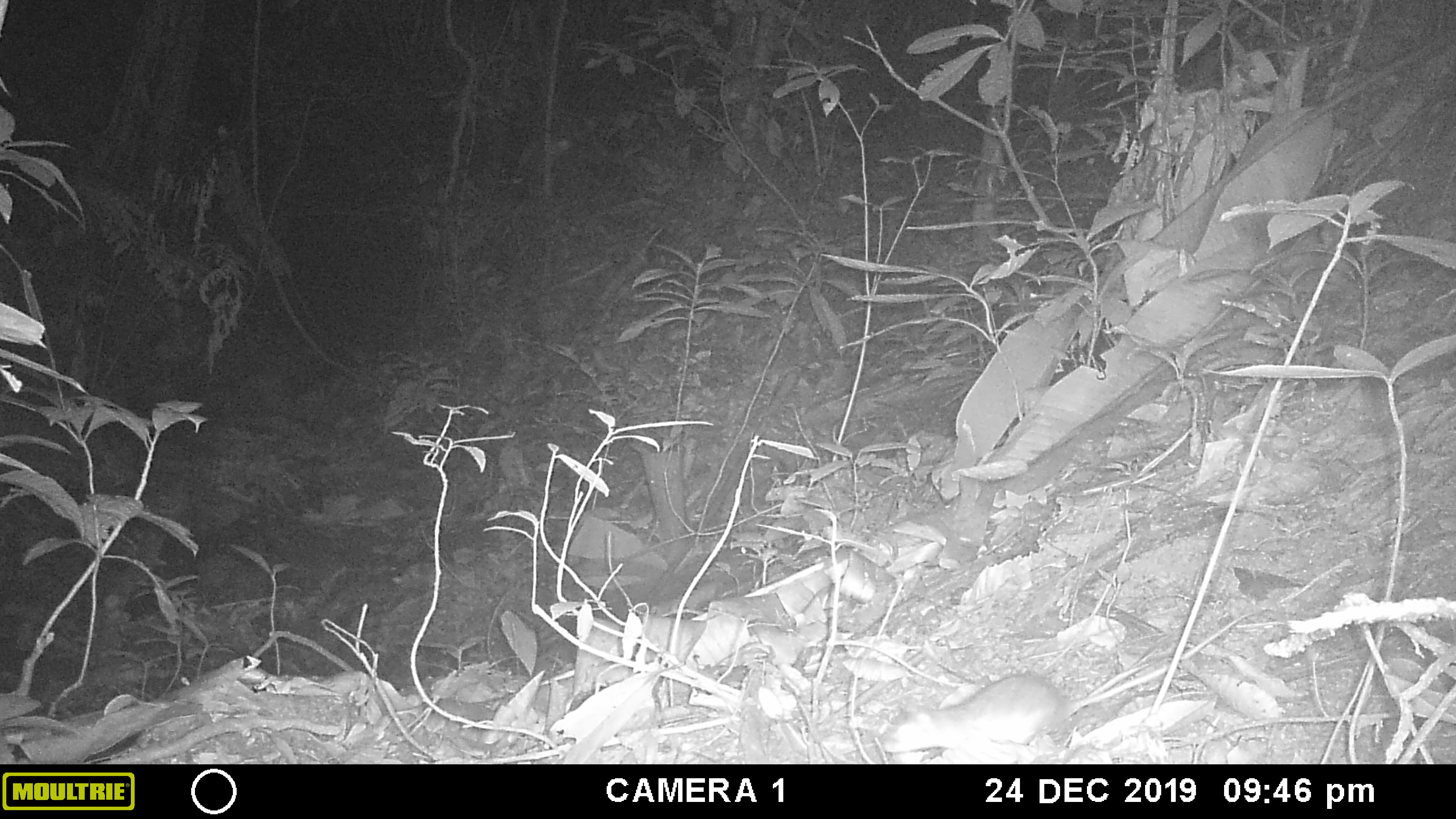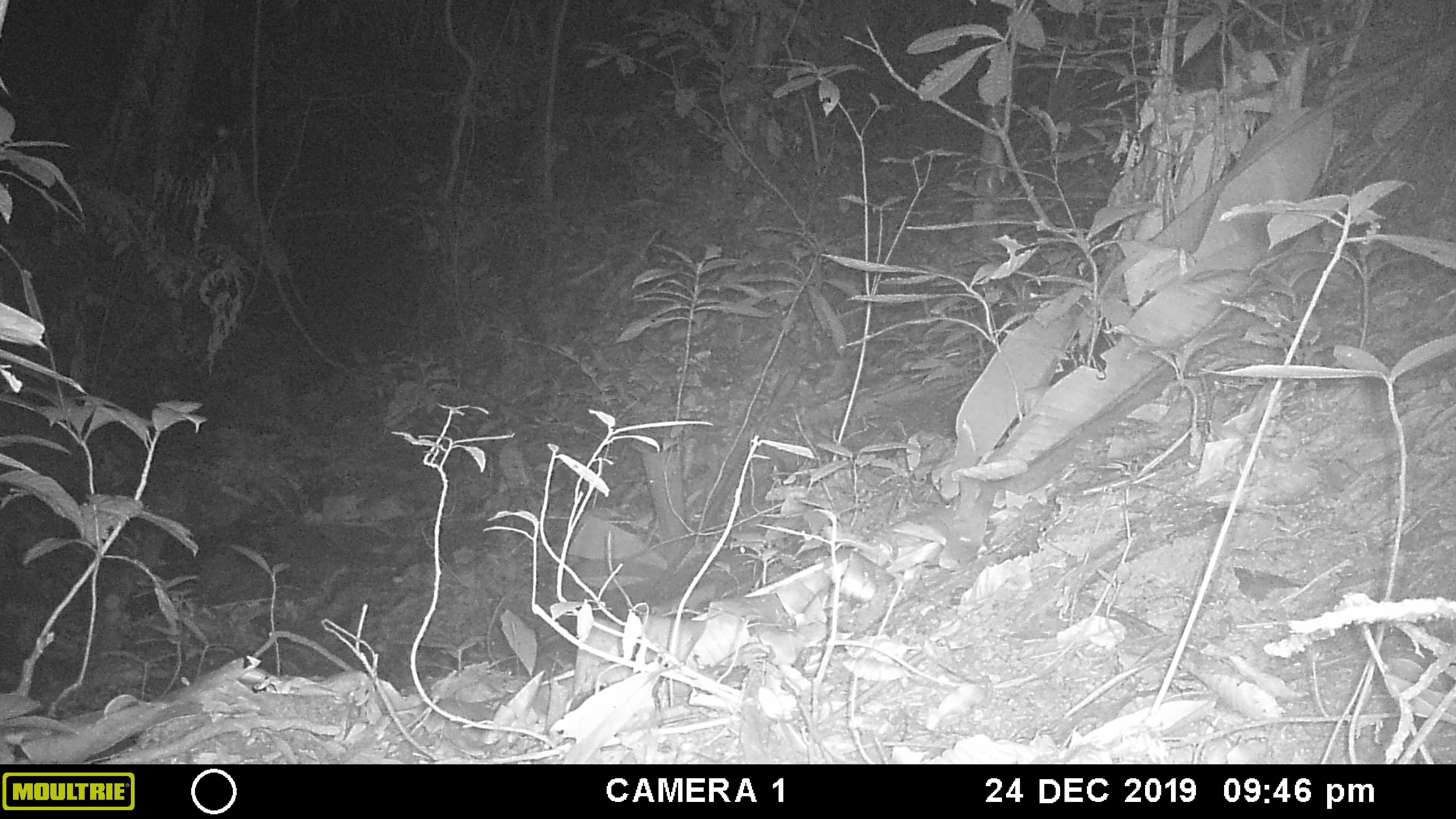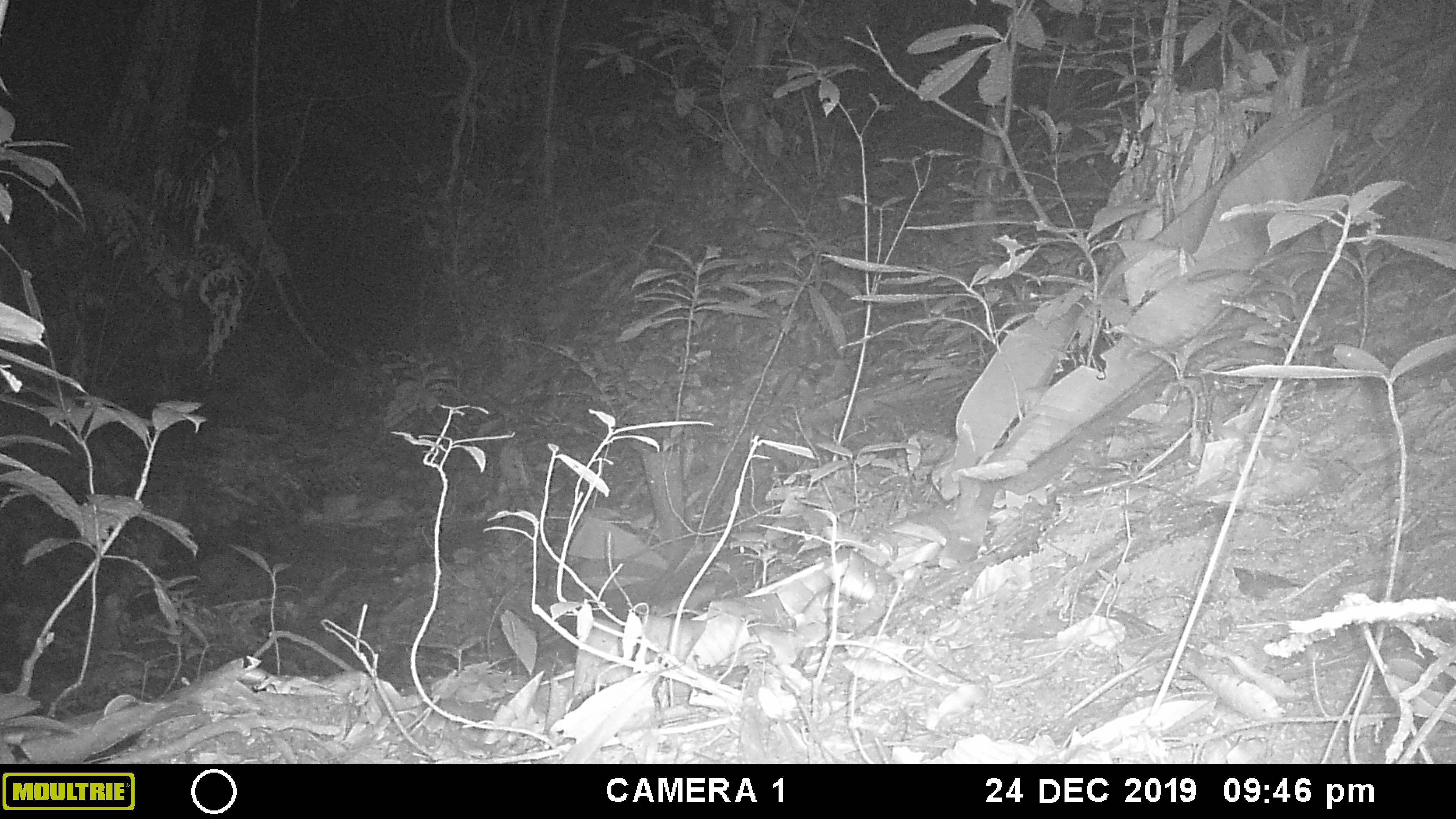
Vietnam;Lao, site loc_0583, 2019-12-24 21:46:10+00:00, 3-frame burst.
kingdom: Animalia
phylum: Chordata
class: Mammalia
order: Rodentia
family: Muridae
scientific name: Muridae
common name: old-world mice and rats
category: unidentified murid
Unidentified murid (old-world mice and rats) (Muridae). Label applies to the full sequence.